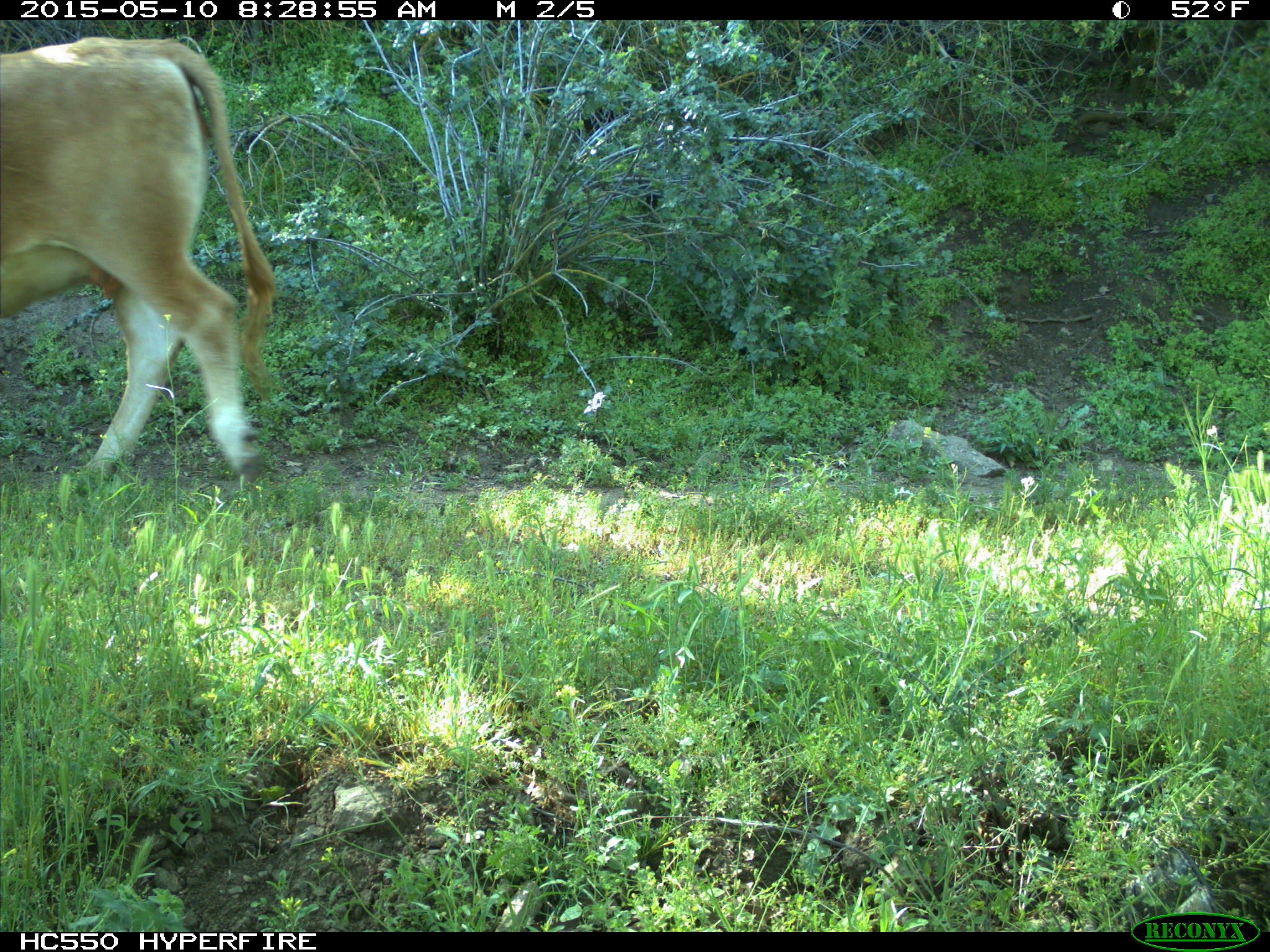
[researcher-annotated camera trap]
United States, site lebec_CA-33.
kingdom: Animalia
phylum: Chordata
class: Mammalia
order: Artiodactyla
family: Bovidae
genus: Bos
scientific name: Bos taurus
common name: domestic cow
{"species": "Bos taurus (domestic cow)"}